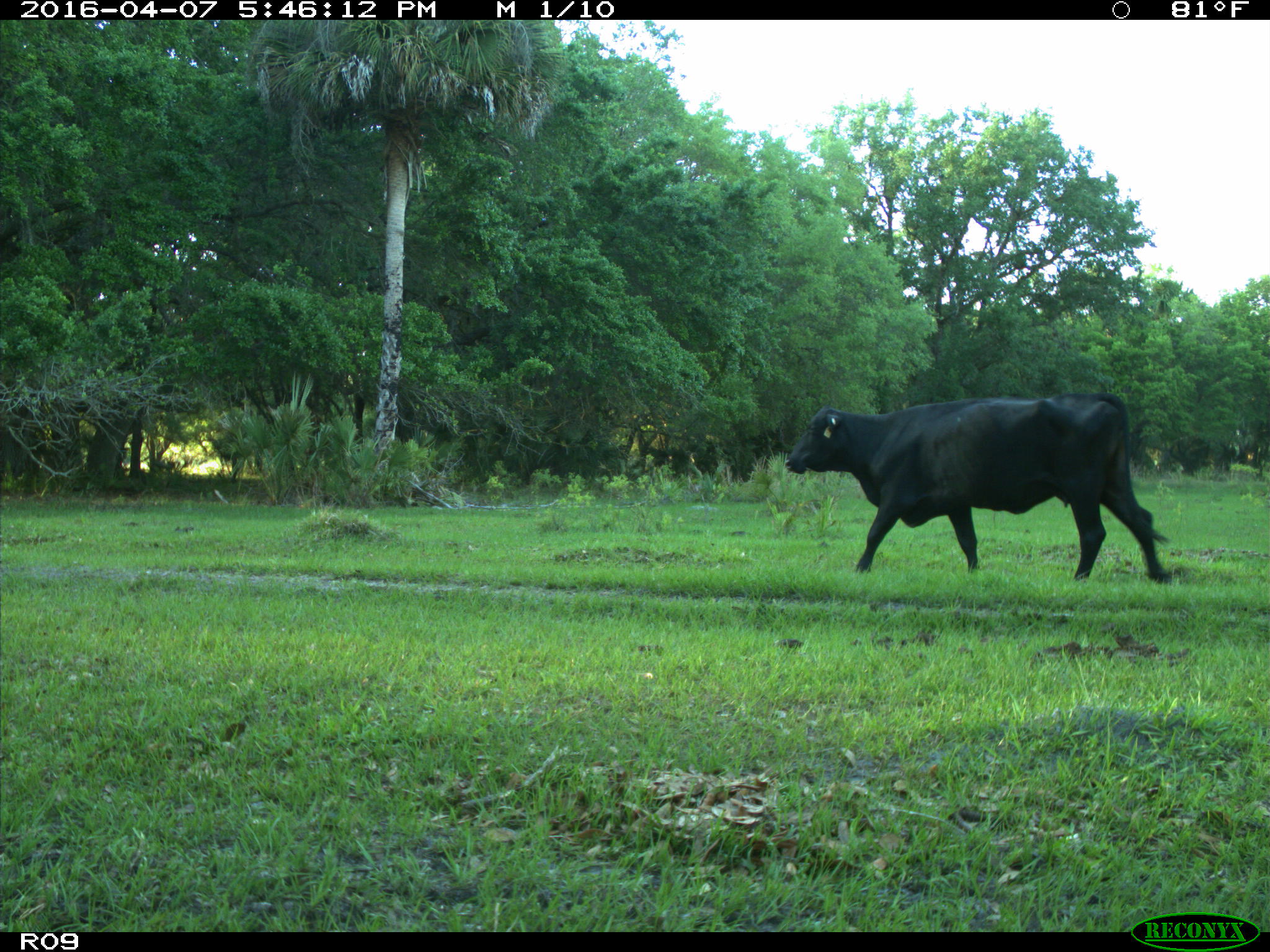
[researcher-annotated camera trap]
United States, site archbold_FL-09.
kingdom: Animalia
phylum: Chordata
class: Mammalia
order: Artiodactyla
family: Bovidae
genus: Bos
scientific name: Bos taurus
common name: domestic cow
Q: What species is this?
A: Bos taurus (domestic cow).